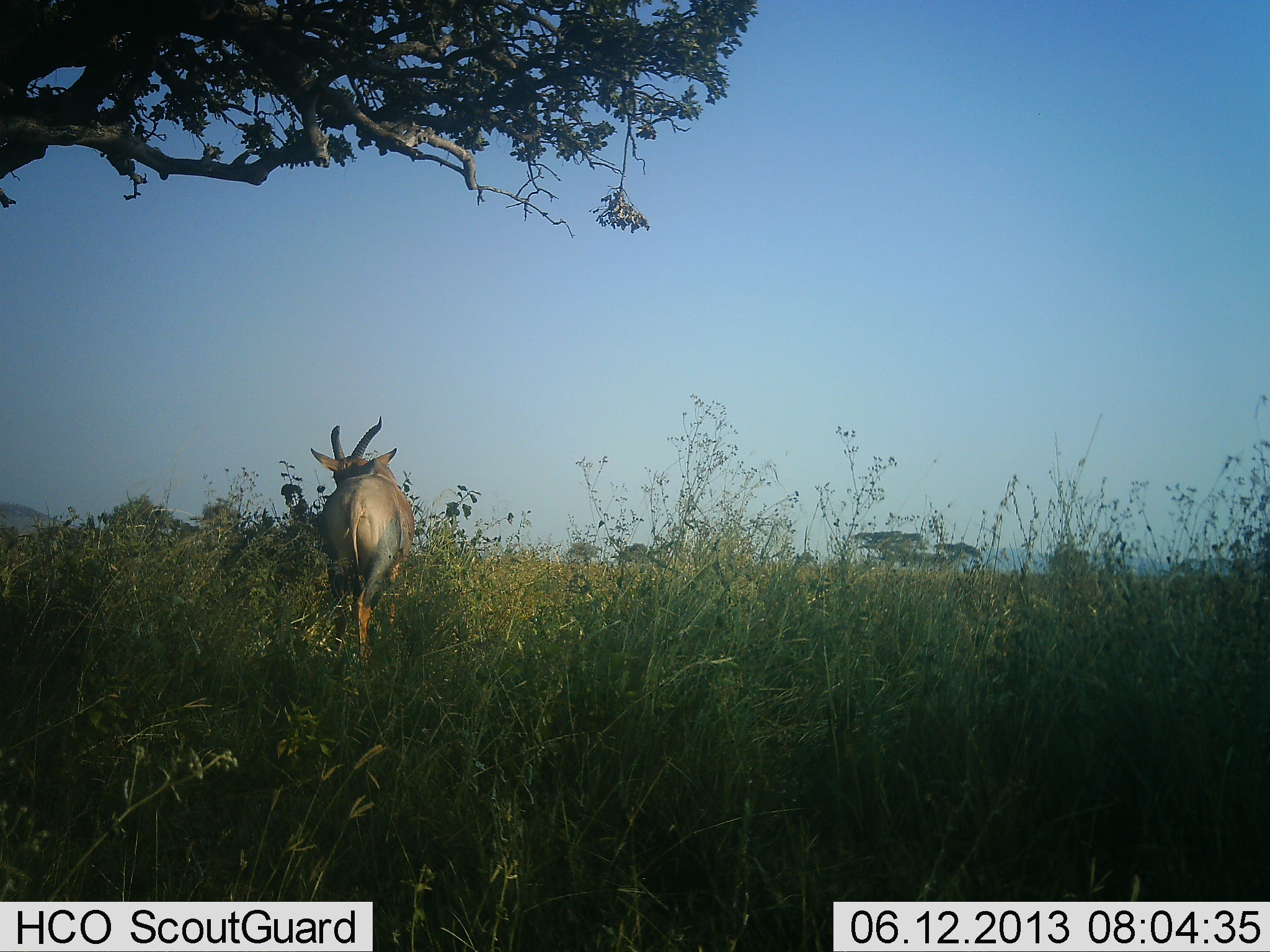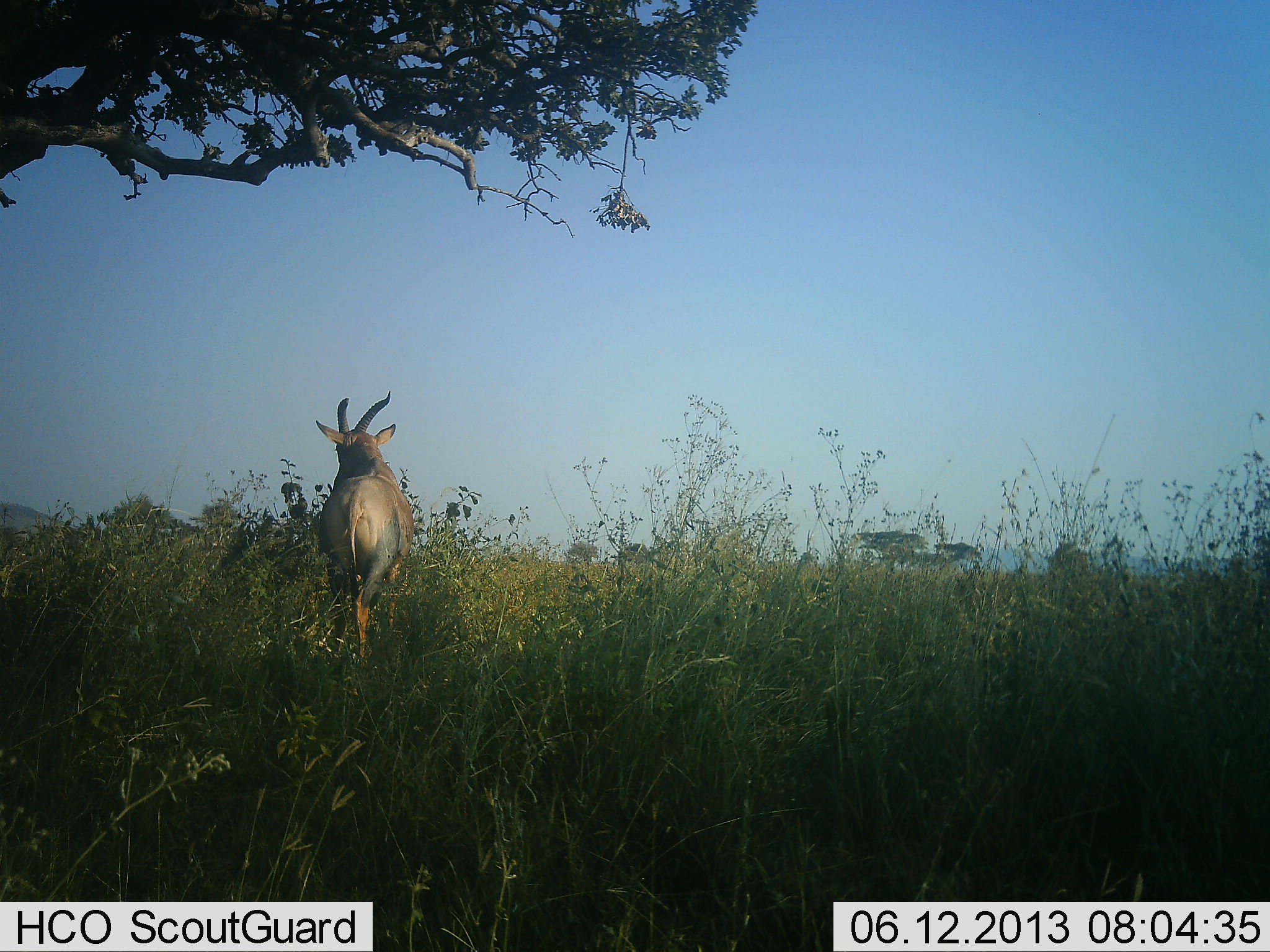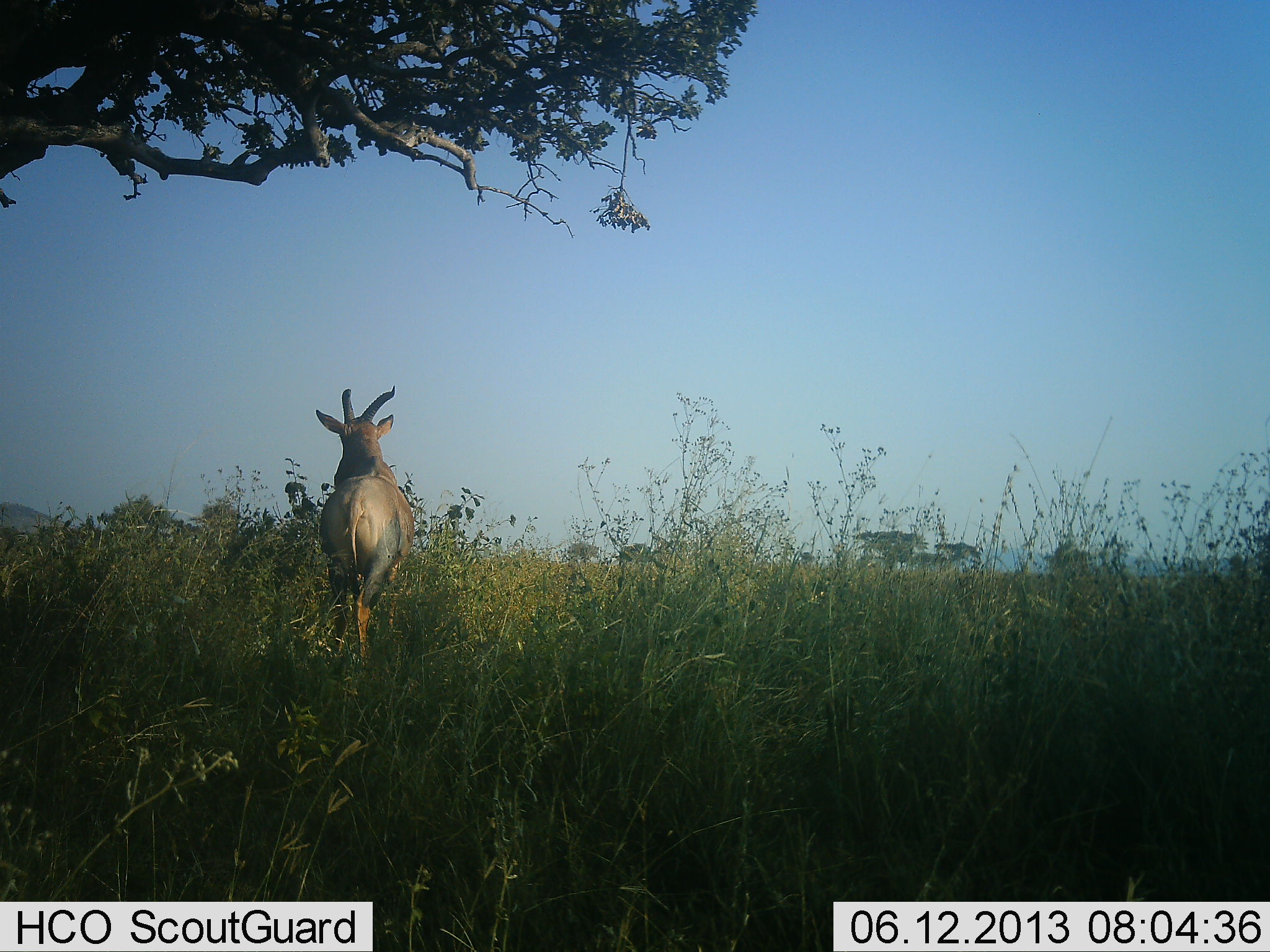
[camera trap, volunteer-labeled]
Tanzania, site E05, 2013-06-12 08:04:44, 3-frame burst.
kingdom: Animalia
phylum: Chordata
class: Mammalia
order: Artiodactyla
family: Bovidae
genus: Damaliscus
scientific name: Damaliscus lunatus jimela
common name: topi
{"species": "topi (Damaliscus lunatus jimela)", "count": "1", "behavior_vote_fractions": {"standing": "67%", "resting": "0%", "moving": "11%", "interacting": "0%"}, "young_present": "0%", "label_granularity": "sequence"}